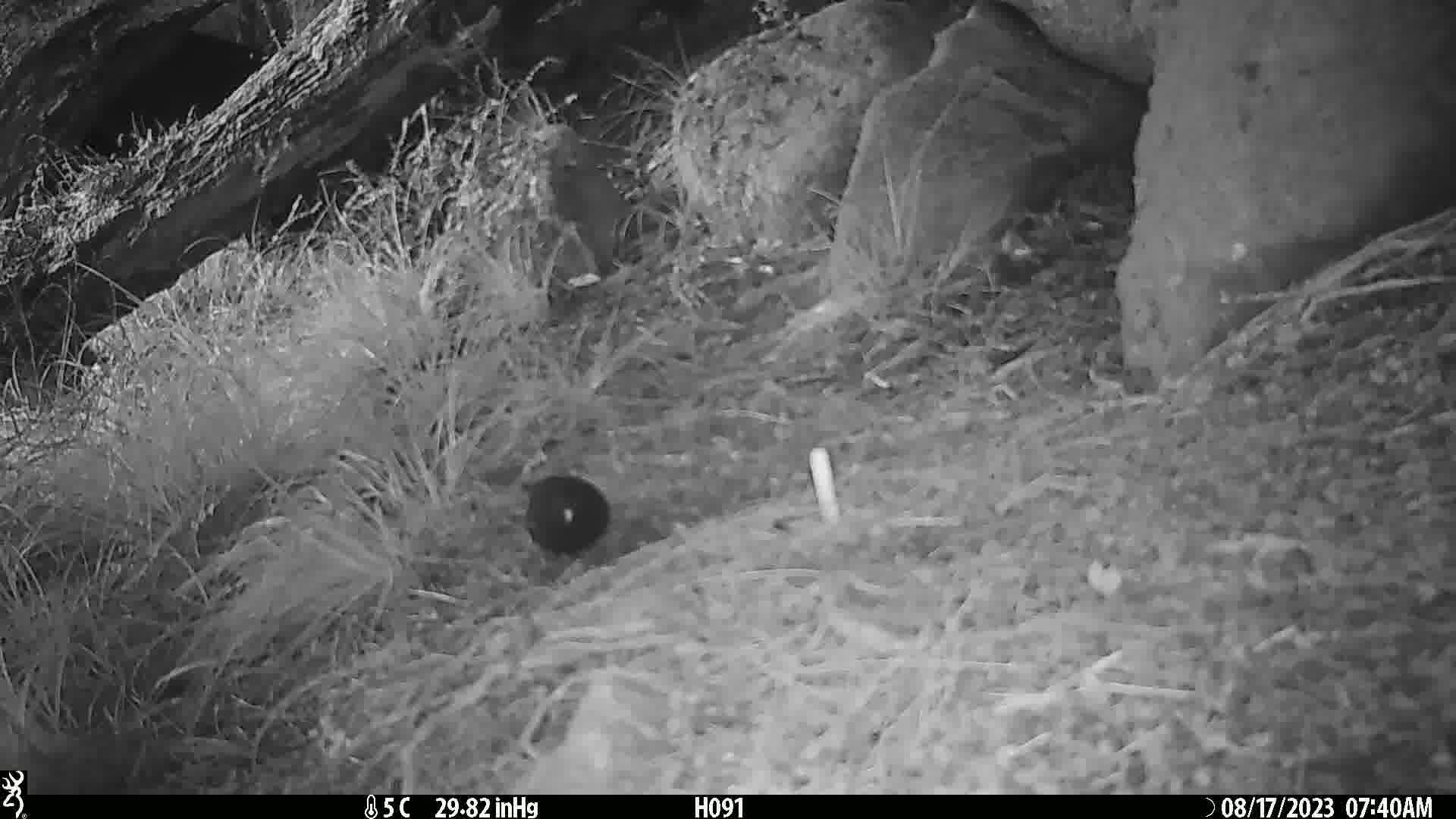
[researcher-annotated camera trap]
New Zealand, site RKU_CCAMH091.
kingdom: Animalia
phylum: Chordata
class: Aves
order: Passeriformes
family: Turdidae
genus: Turdus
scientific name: Turdus merula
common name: eurasian blackbird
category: blackbird